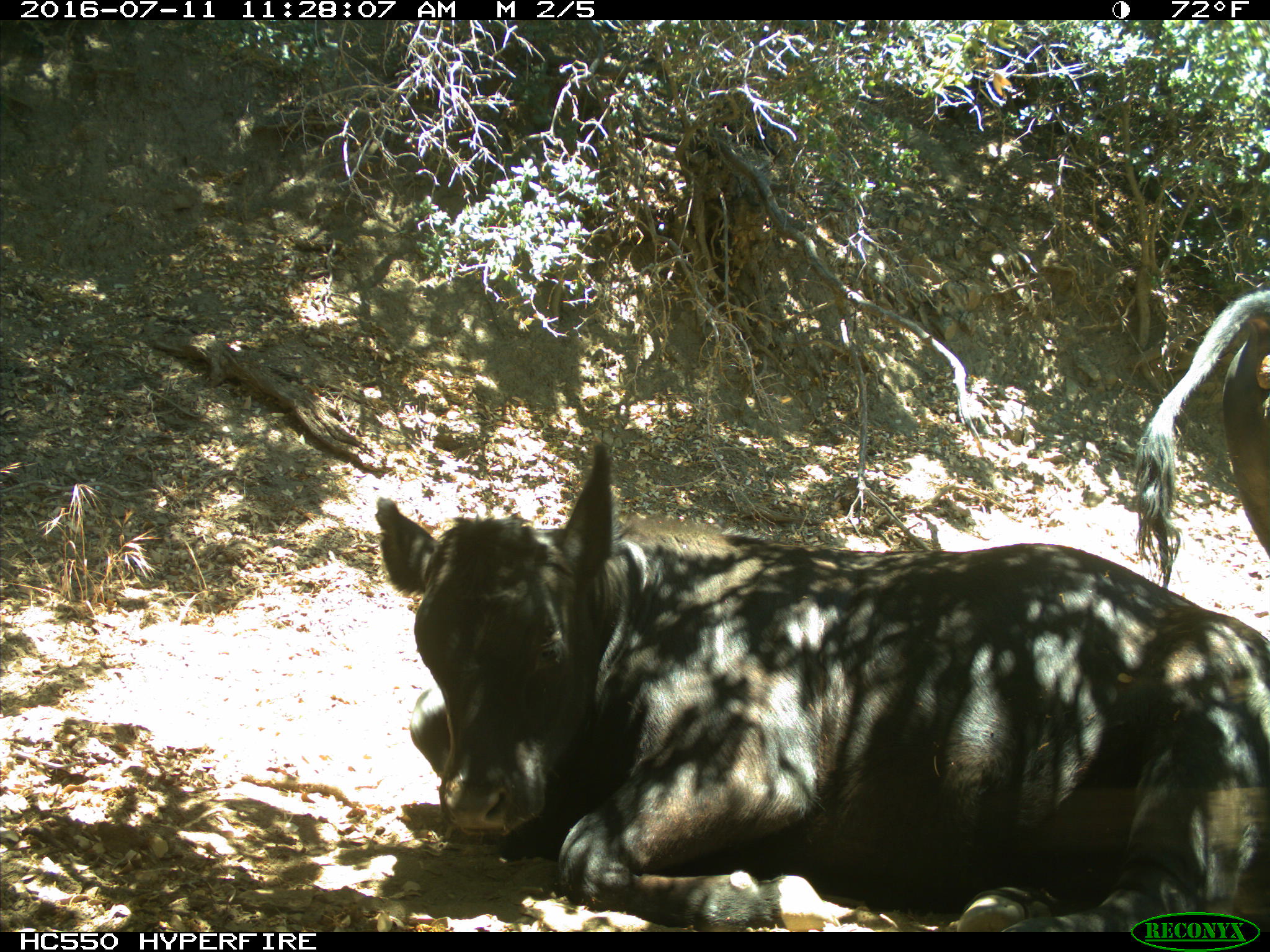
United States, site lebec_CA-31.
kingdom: Animalia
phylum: Chordata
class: Mammalia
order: Artiodactyla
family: Bovidae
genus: Bos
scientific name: Bos taurus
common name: domestic cow